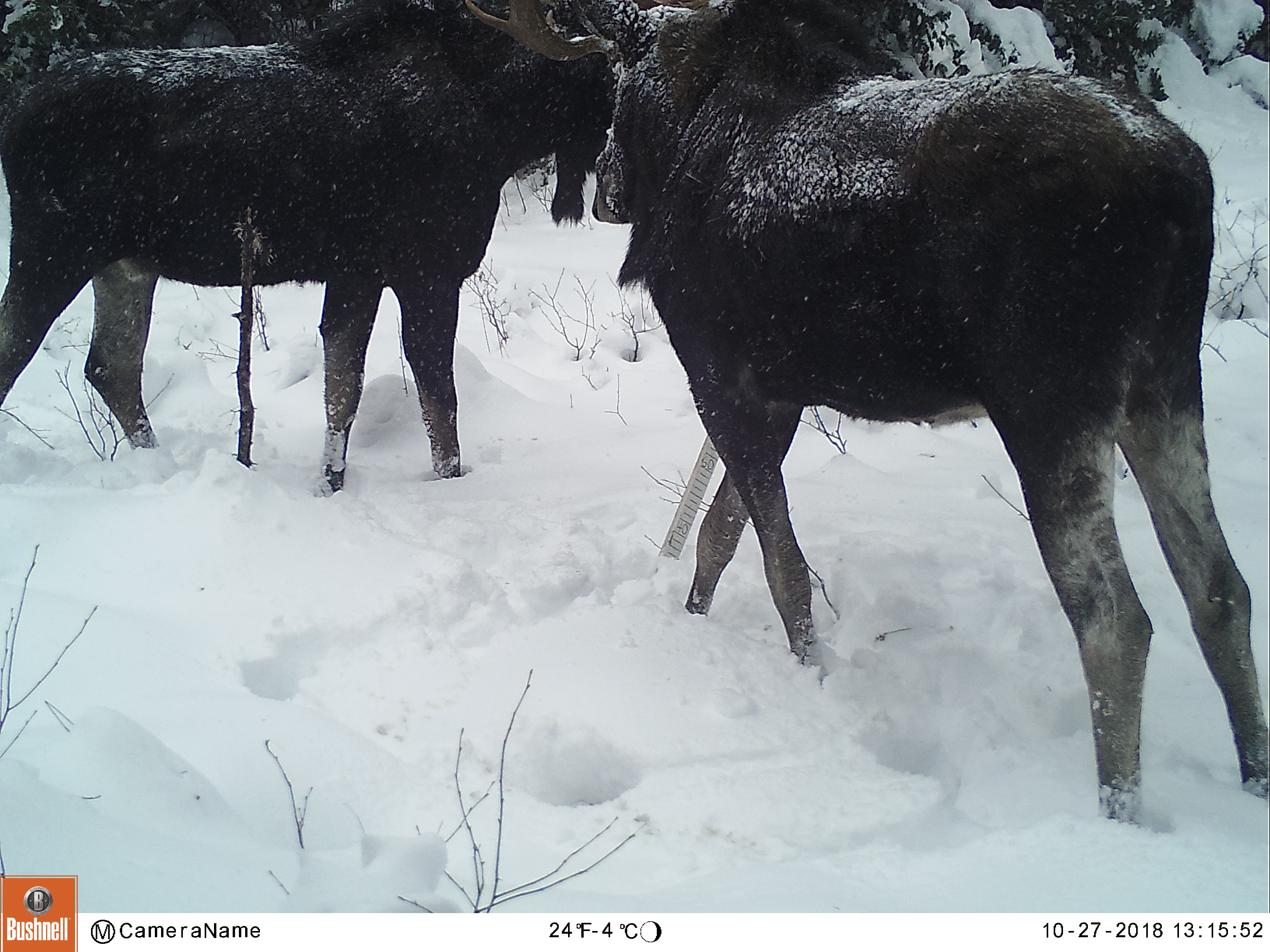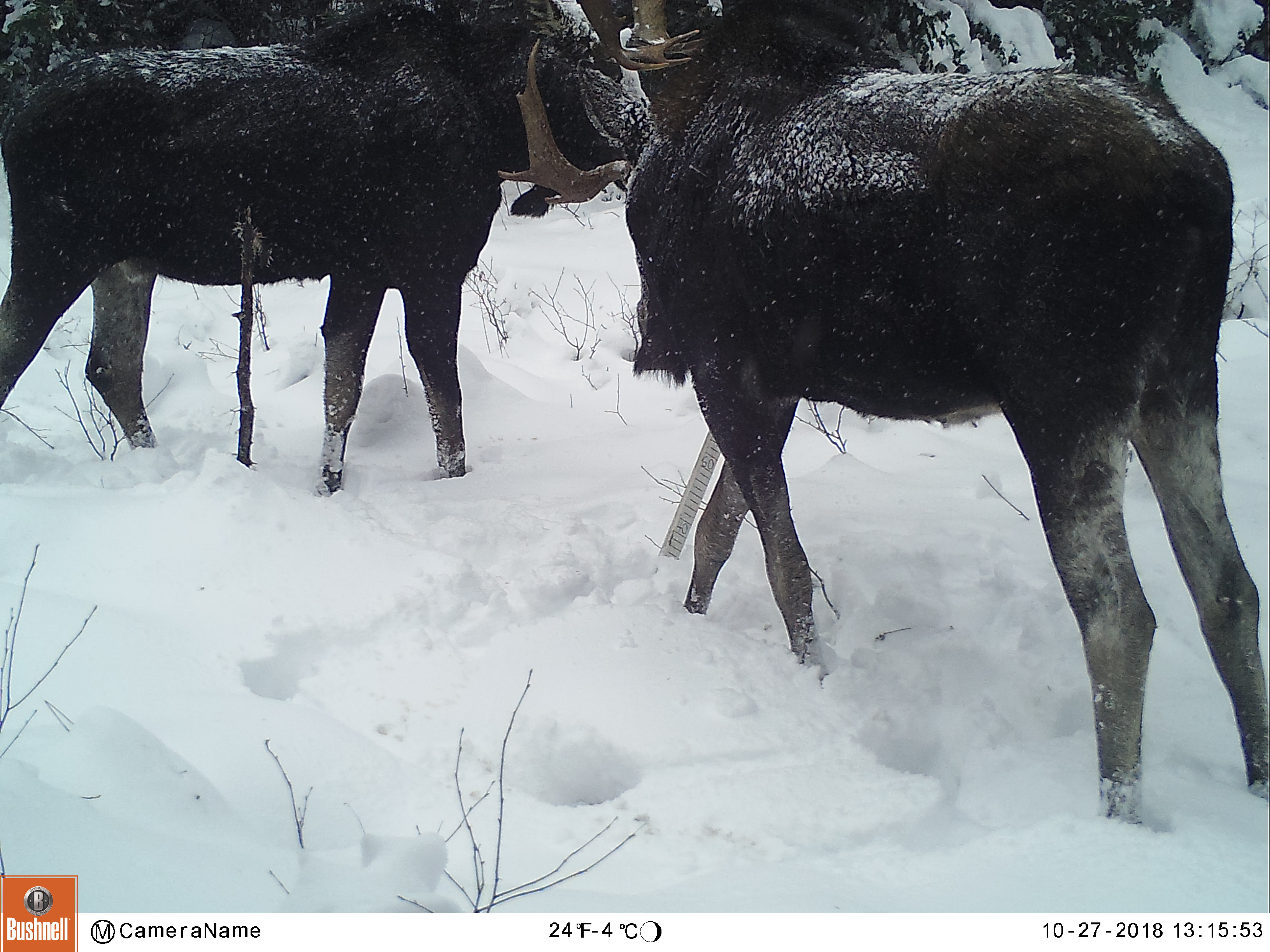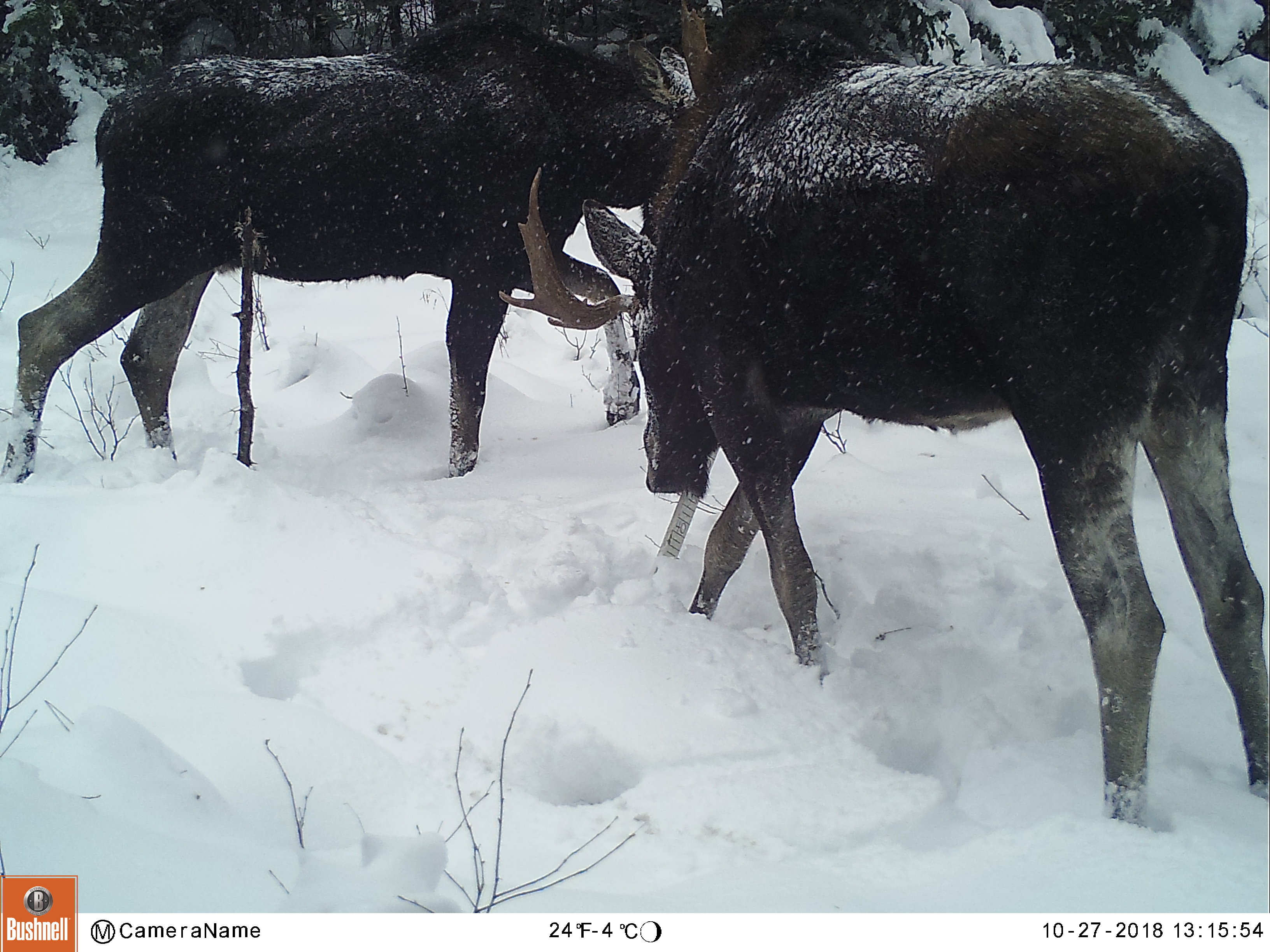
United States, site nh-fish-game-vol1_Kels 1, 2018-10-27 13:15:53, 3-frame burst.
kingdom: Animalia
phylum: Chordata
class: Mammalia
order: Artiodactyla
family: Cervidae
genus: Alces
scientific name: Alces alces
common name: moose